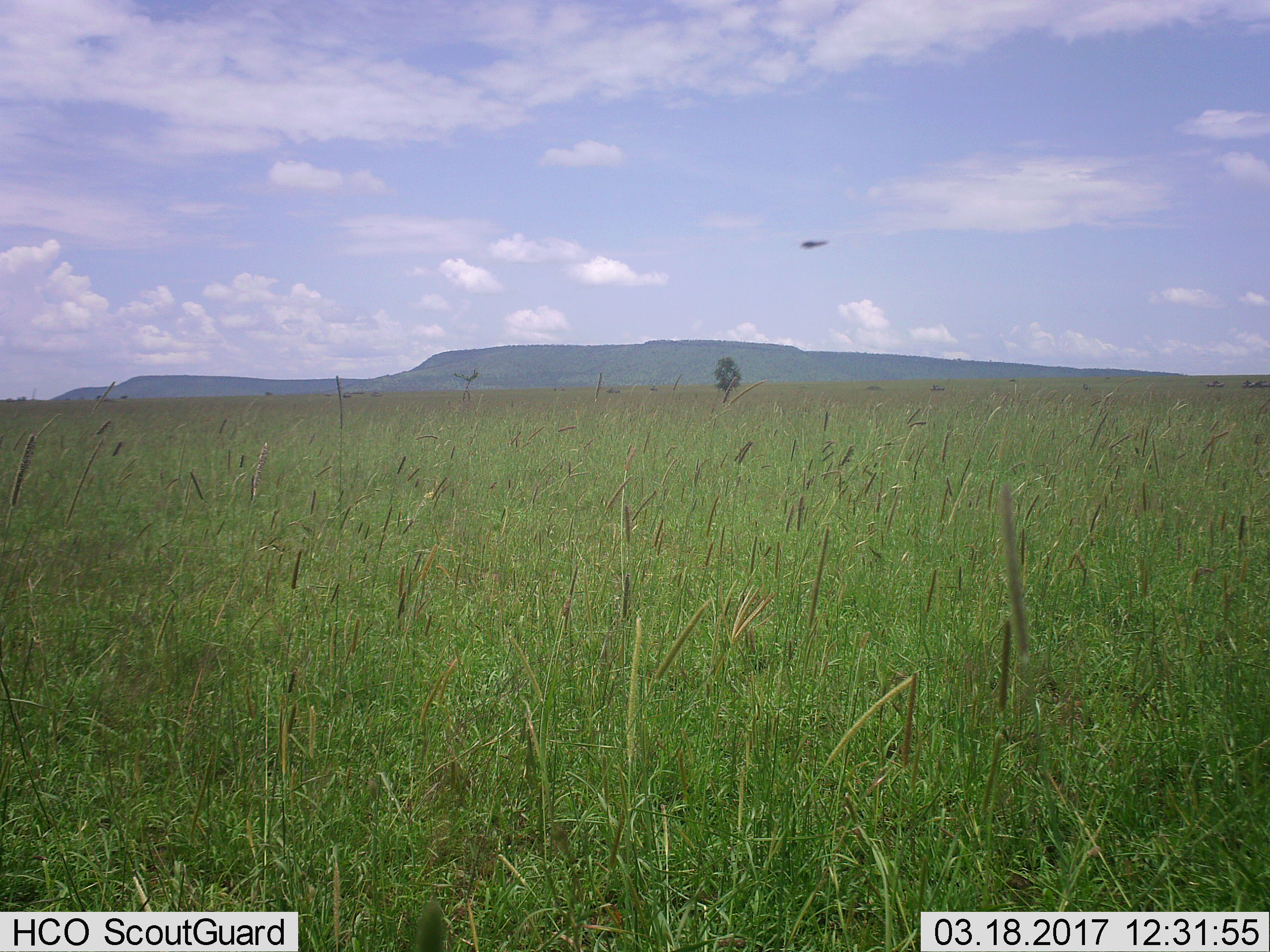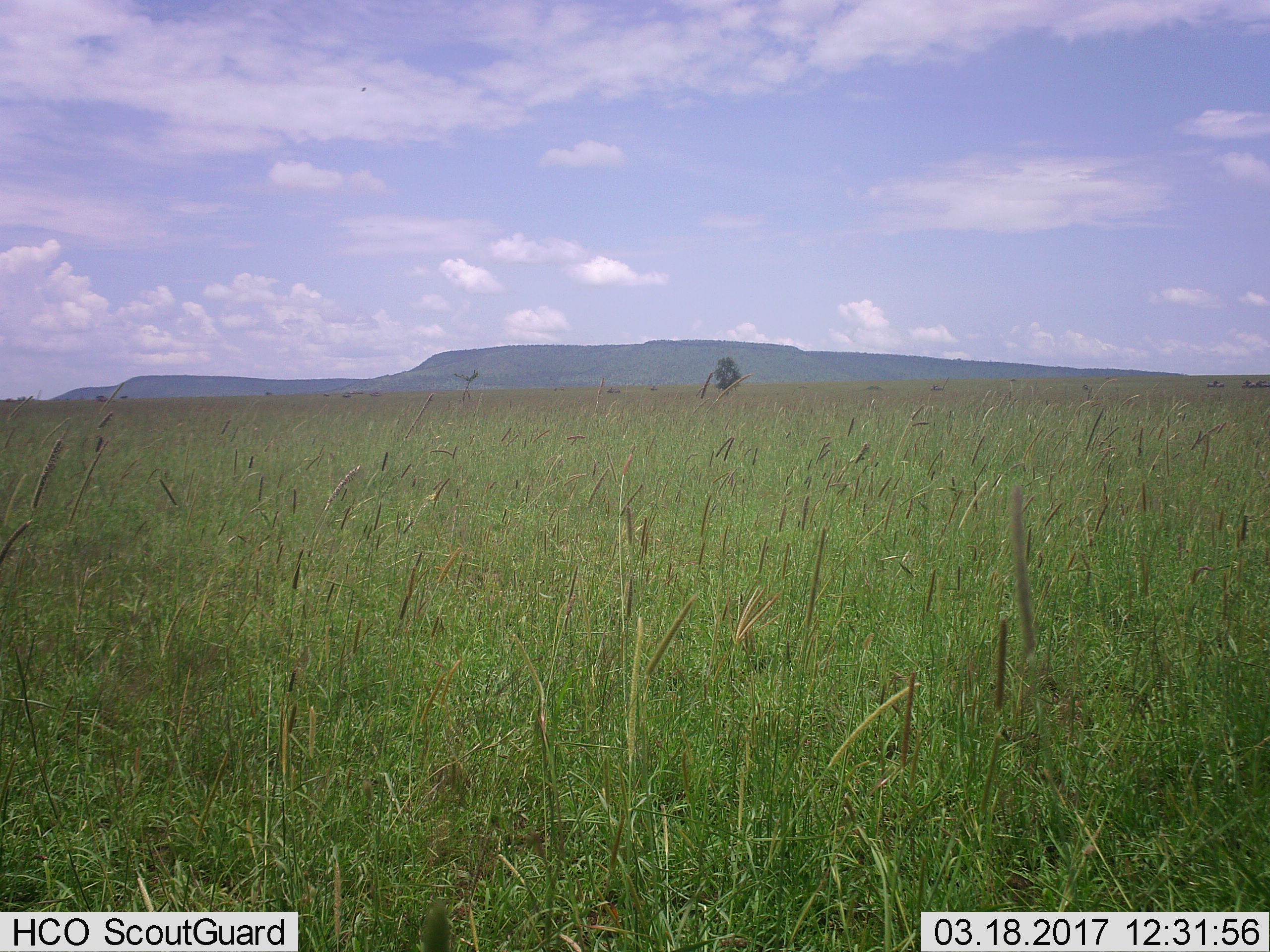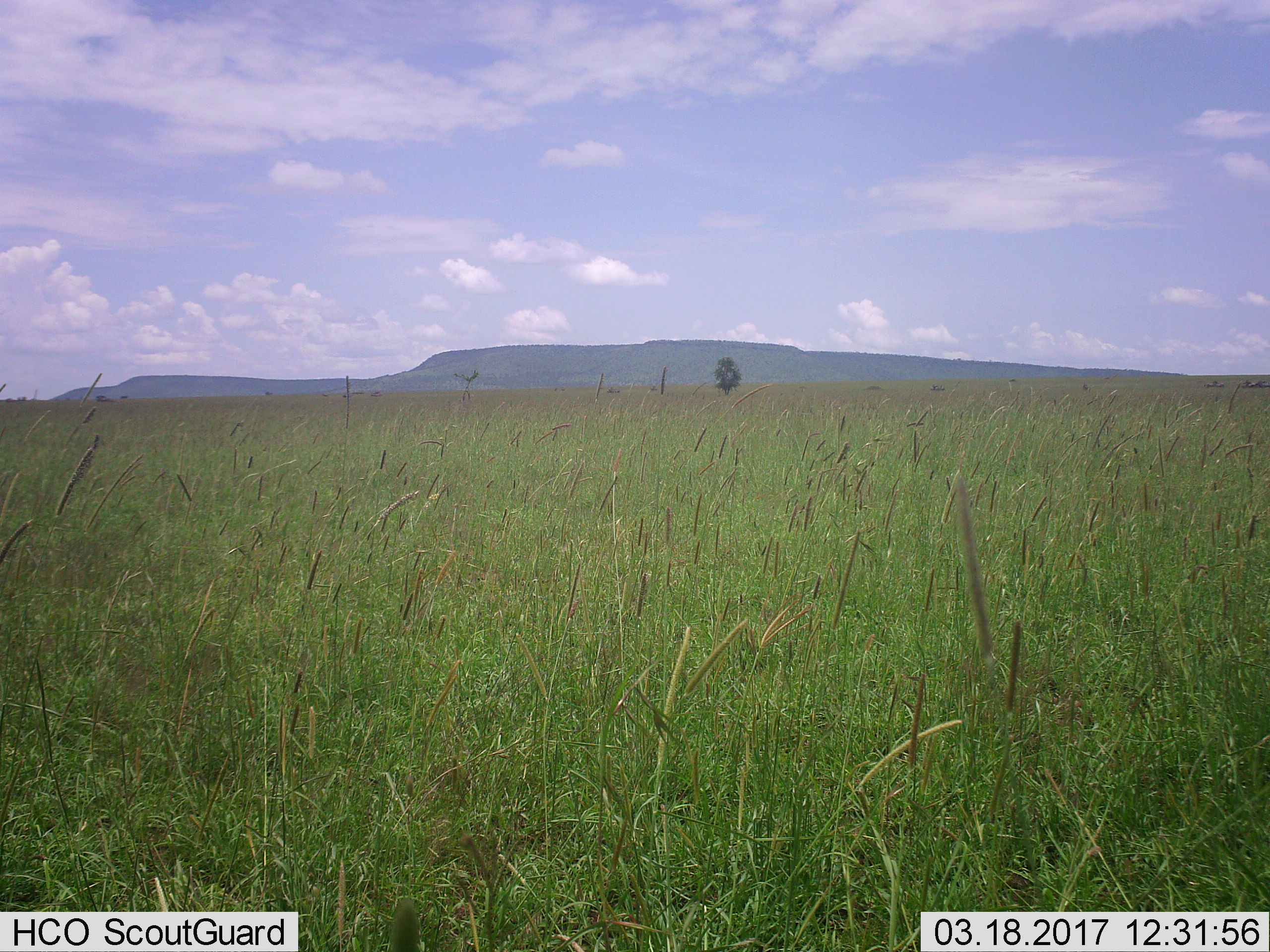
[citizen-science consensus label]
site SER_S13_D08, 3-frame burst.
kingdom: Animalia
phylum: Chordata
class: Mammalia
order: Artiodactyla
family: Bovidae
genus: Connochaetes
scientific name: Connochaetes taurinus taurinus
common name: blue wildebeest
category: wildebeestblue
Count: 11-50.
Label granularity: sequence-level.